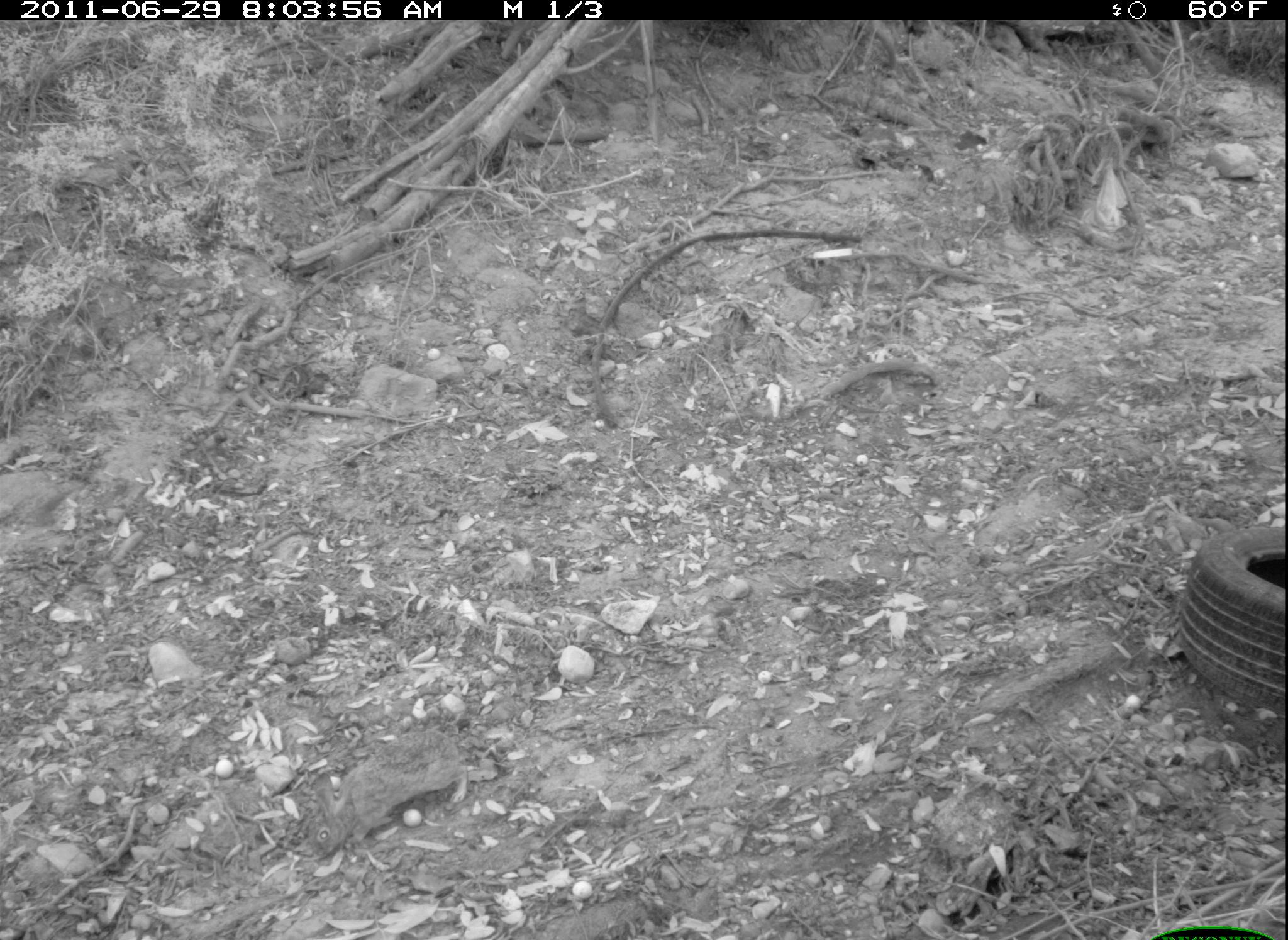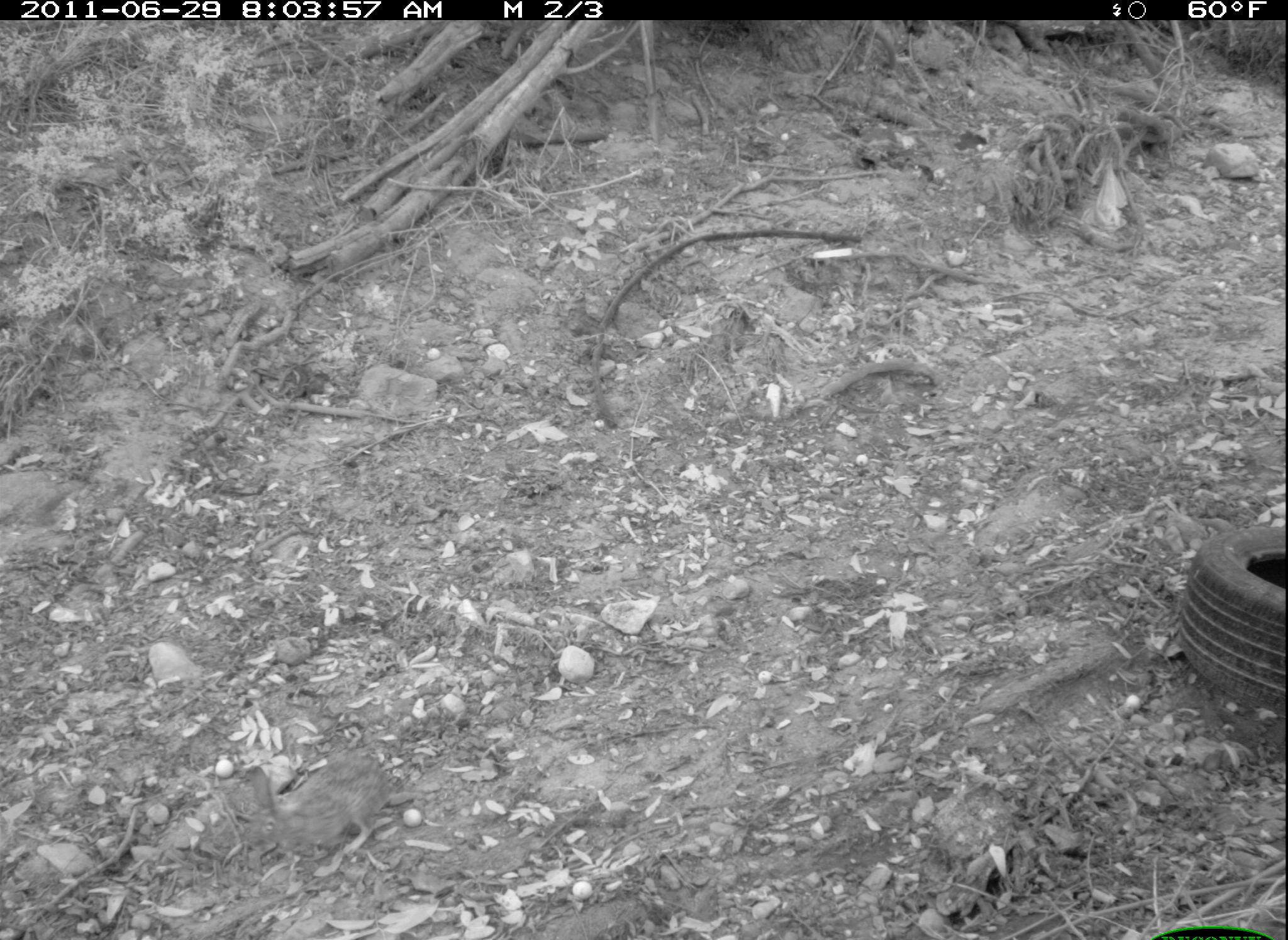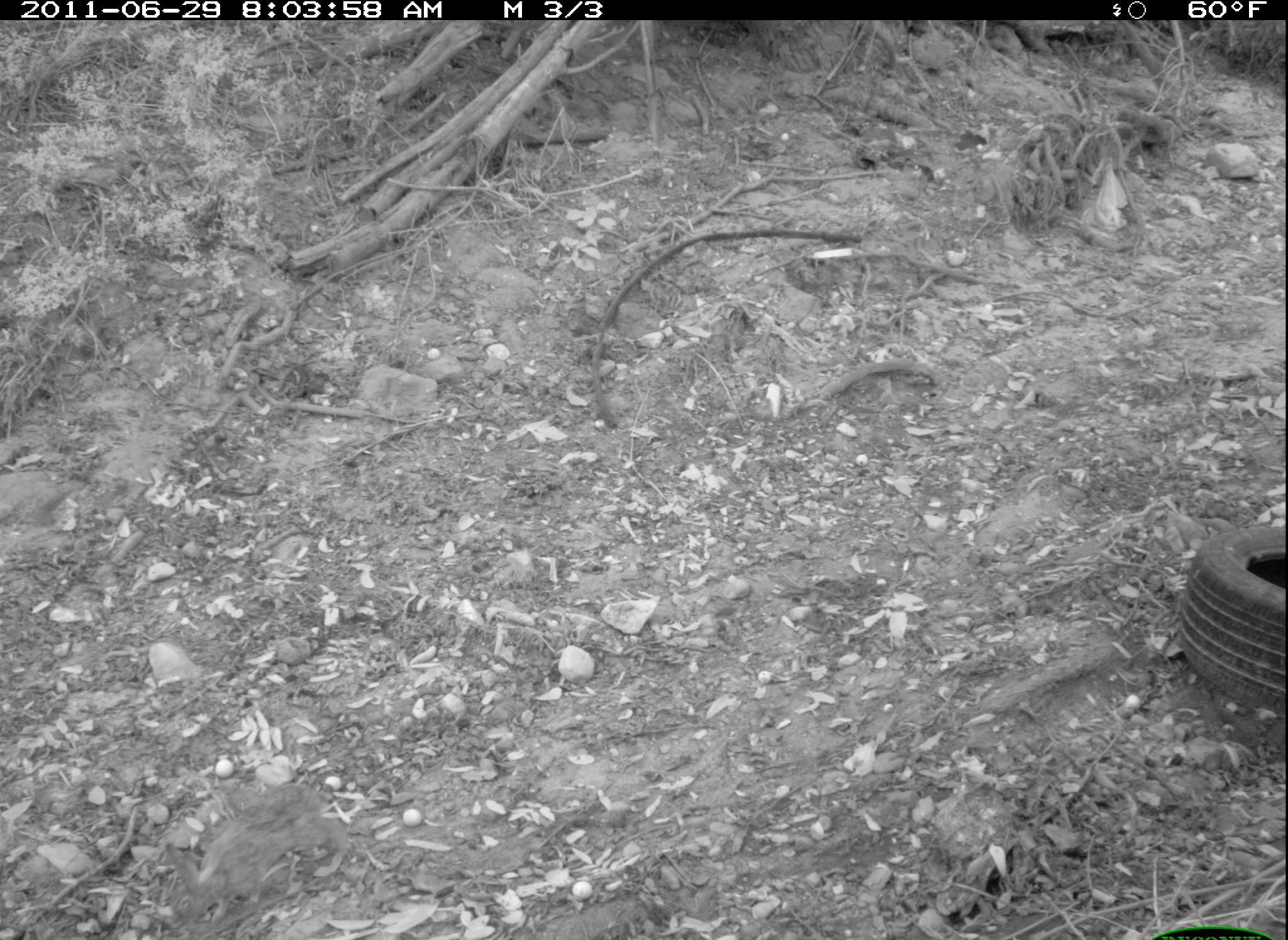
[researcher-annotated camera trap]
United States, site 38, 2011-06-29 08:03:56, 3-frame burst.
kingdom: Animalia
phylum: Chordata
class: Mammalia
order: Lagomorpha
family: Leporidae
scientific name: Leporidae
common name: rabbits and hares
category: rabbit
Rabbit (rabbits and hares) (Leporidae).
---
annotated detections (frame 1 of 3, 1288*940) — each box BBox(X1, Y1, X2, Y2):
rabbit: BBox(282, 725, 486, 863)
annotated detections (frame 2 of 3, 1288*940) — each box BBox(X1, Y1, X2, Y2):
rabbit: BBox(230, 737, 399, 881)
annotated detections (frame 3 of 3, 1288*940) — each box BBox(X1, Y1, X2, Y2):
rabbit: BBox(148, 776, 362, 926)